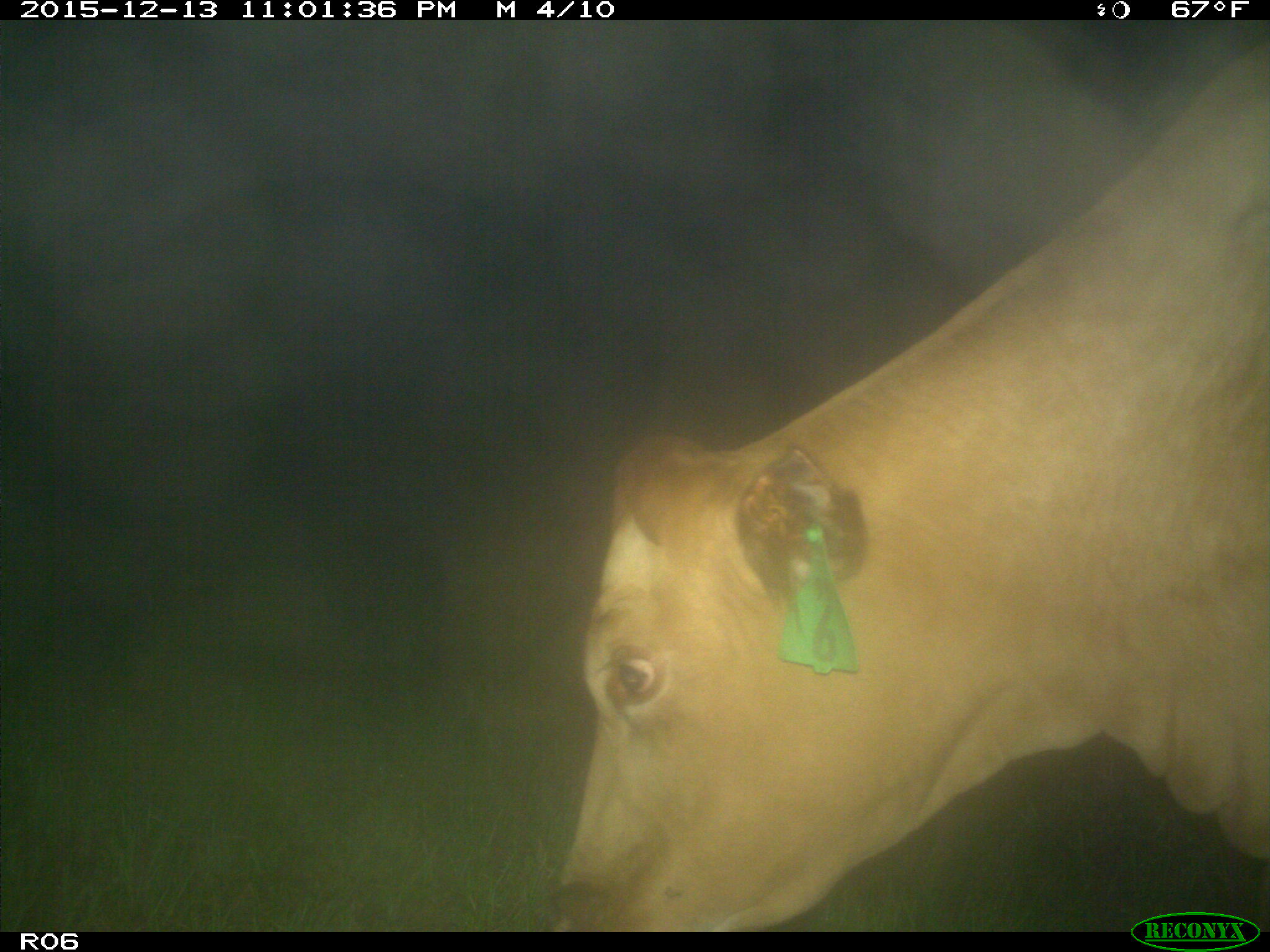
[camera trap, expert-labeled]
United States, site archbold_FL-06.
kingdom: Animalia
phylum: Chordata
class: Mammalia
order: Artiodactyla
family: Bovidae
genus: Bos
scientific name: Bos taurus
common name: domestic cow